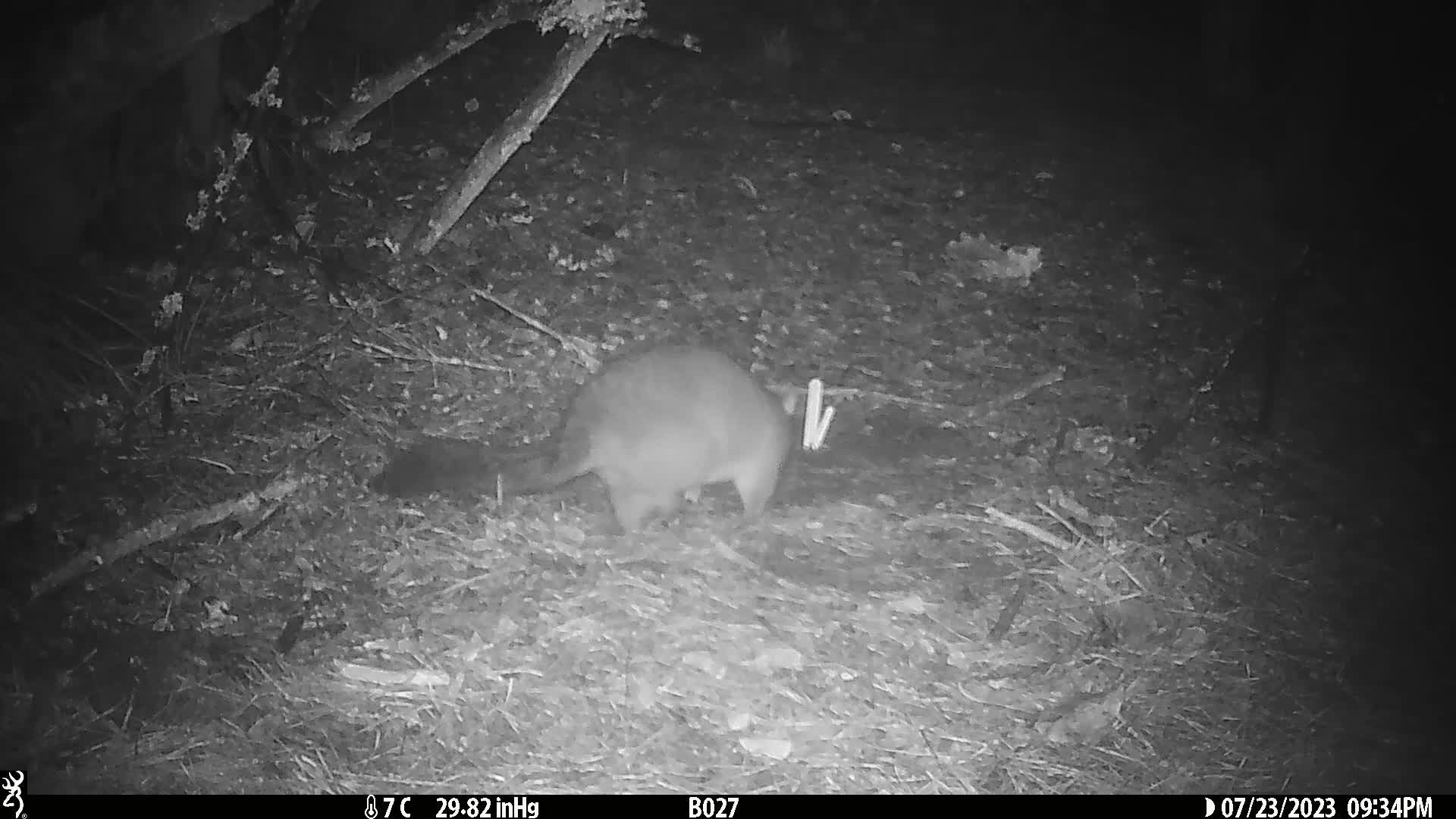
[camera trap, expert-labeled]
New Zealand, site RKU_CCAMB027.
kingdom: Animalia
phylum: Chordata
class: Mammalia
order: Diprotodontia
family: Phalangeridae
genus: Trichosurus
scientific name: Trichosurus vulpecula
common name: common brushtail possum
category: possum